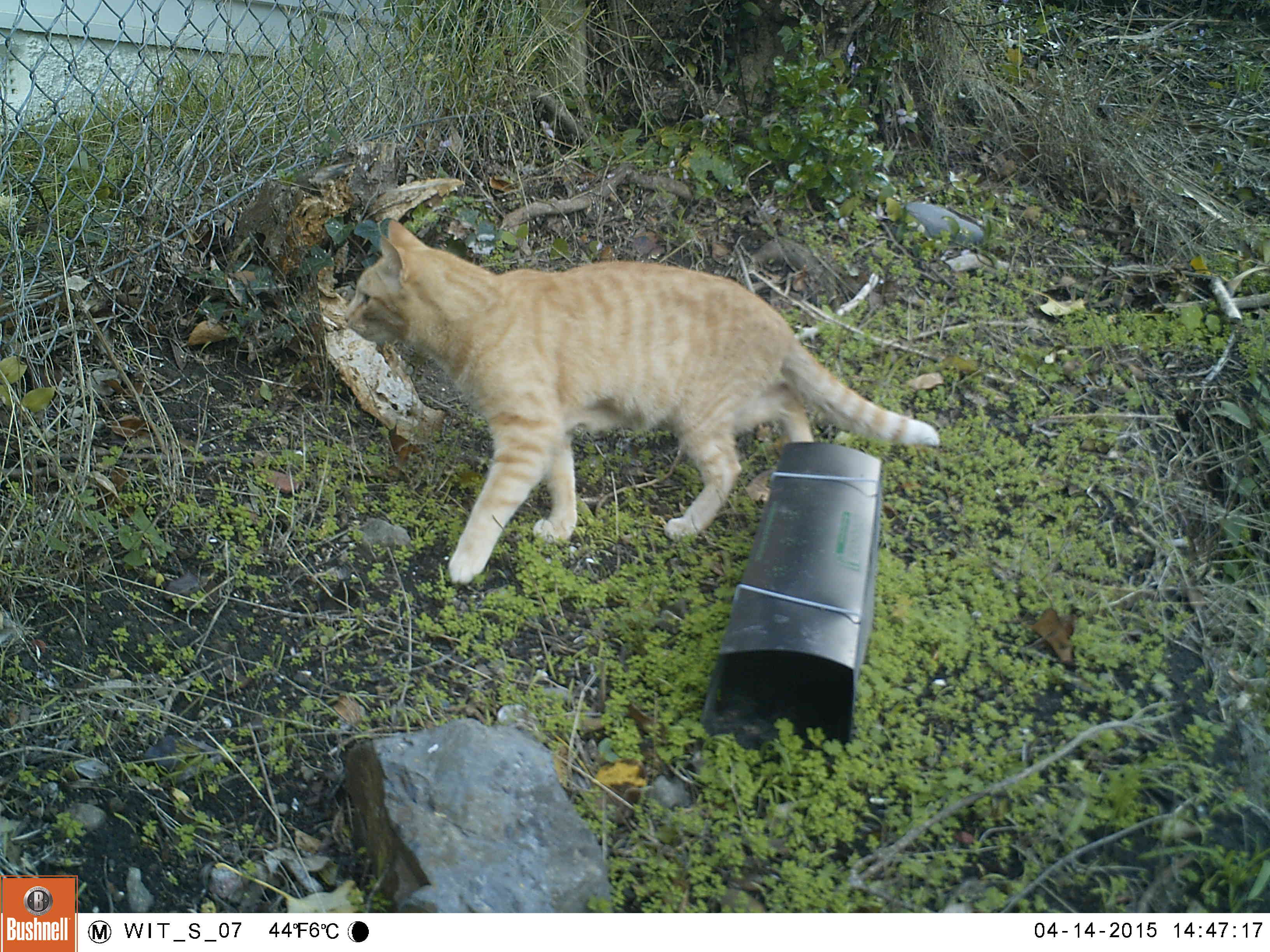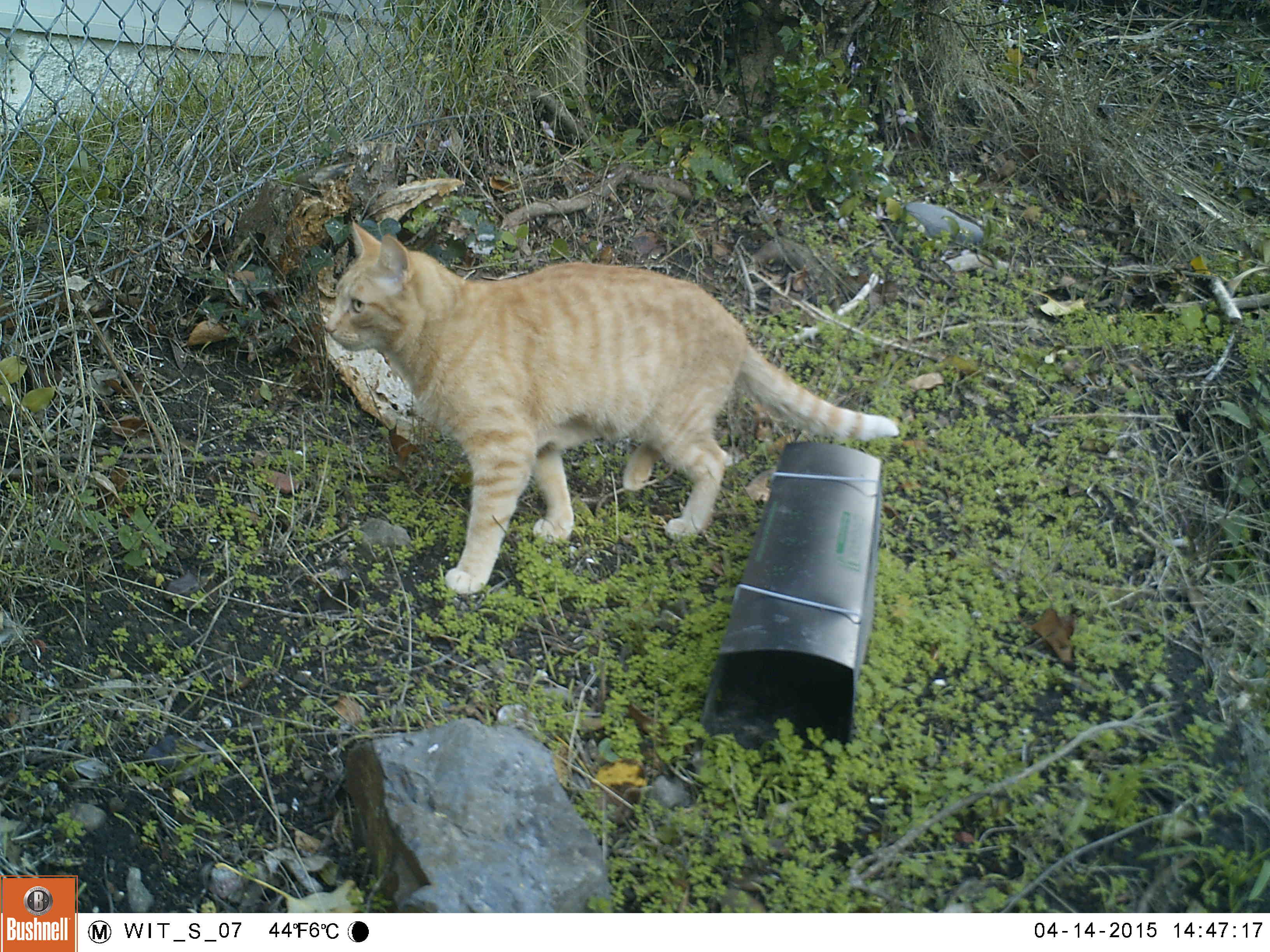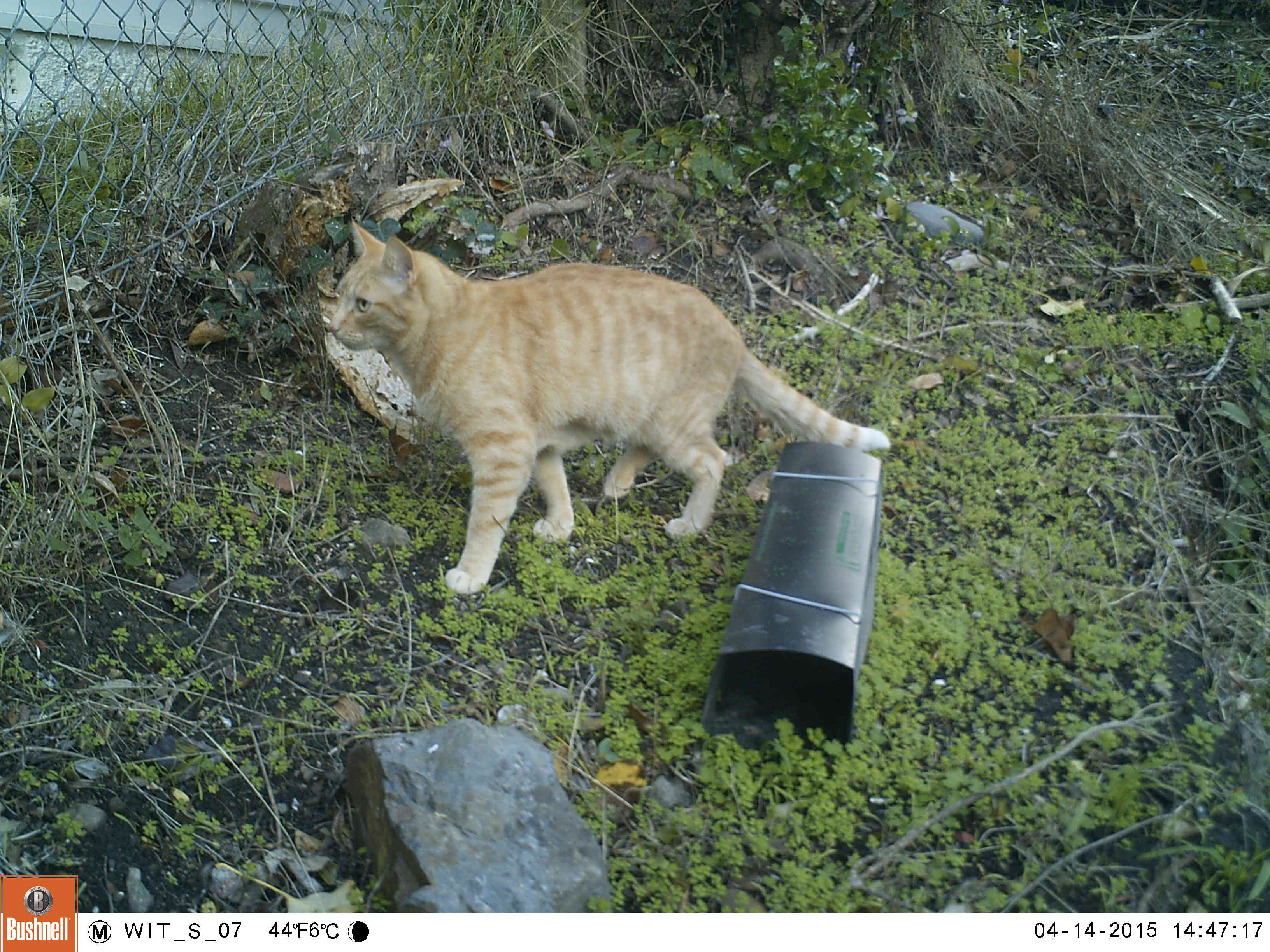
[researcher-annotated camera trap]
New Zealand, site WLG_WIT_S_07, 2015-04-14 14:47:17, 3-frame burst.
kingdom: Animalia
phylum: Chordata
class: Mammalia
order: Carnivora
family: Felidae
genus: Felis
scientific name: Felis catus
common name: domestic cat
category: cat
Cat (domestic cat) (Felis catus).